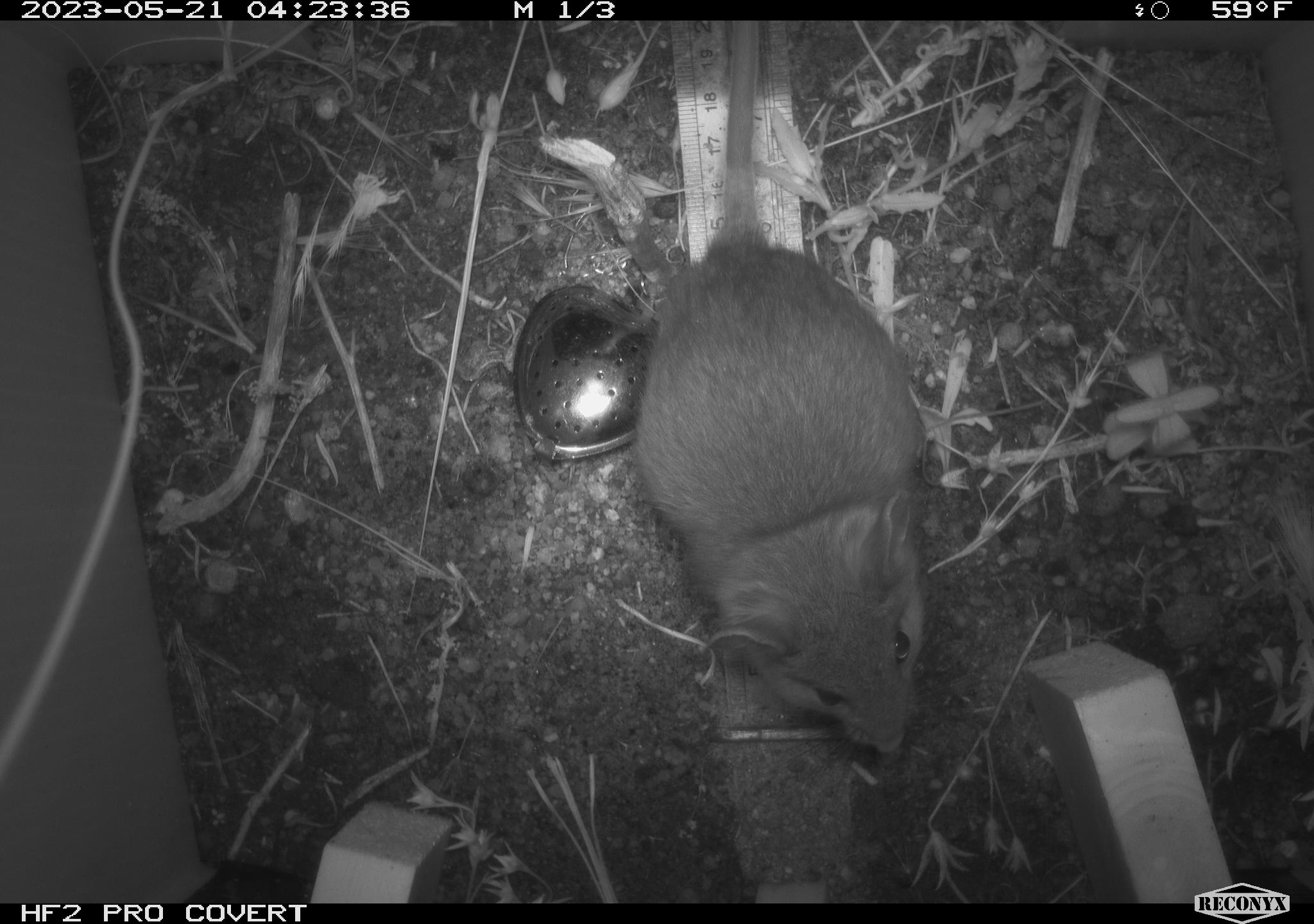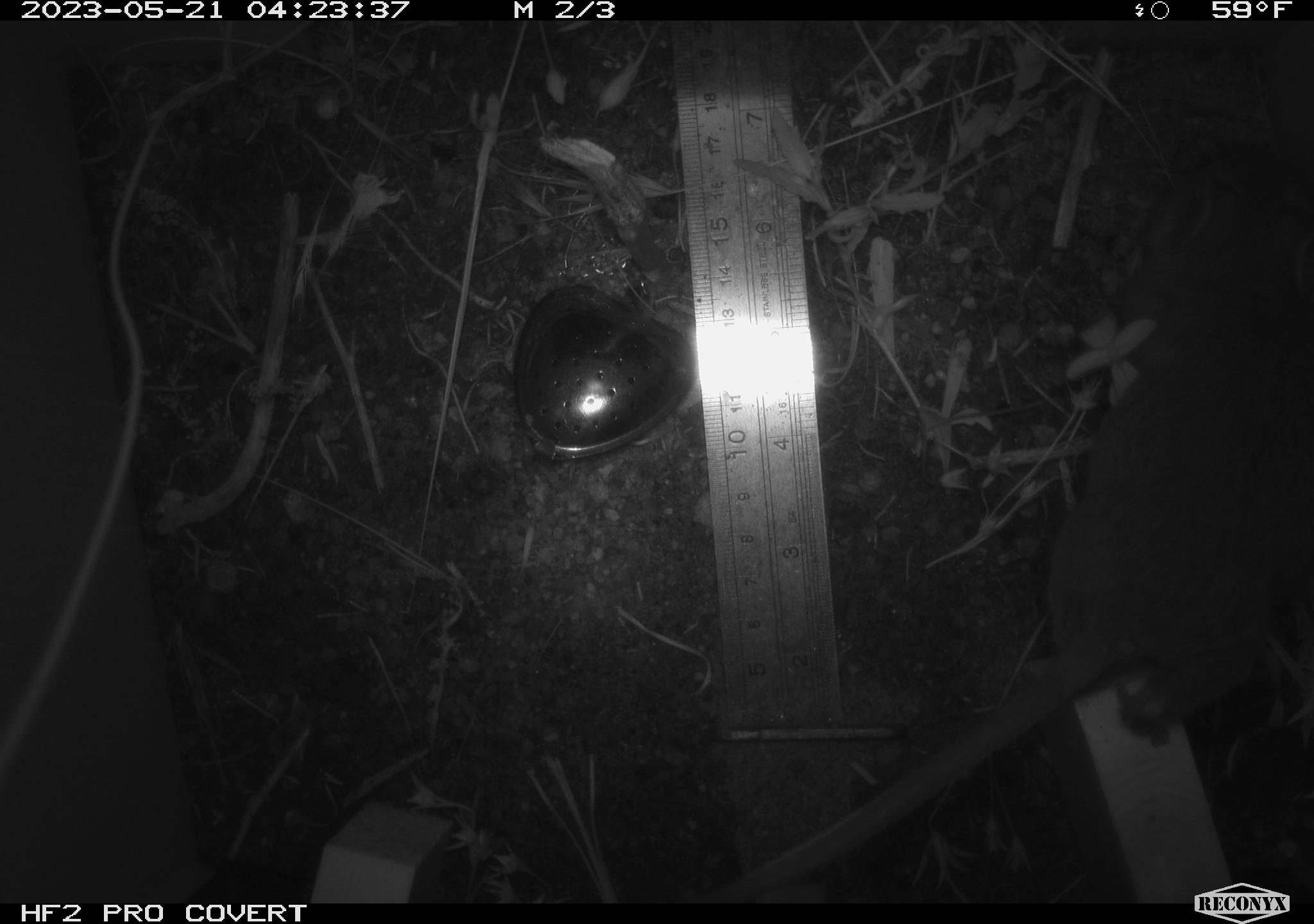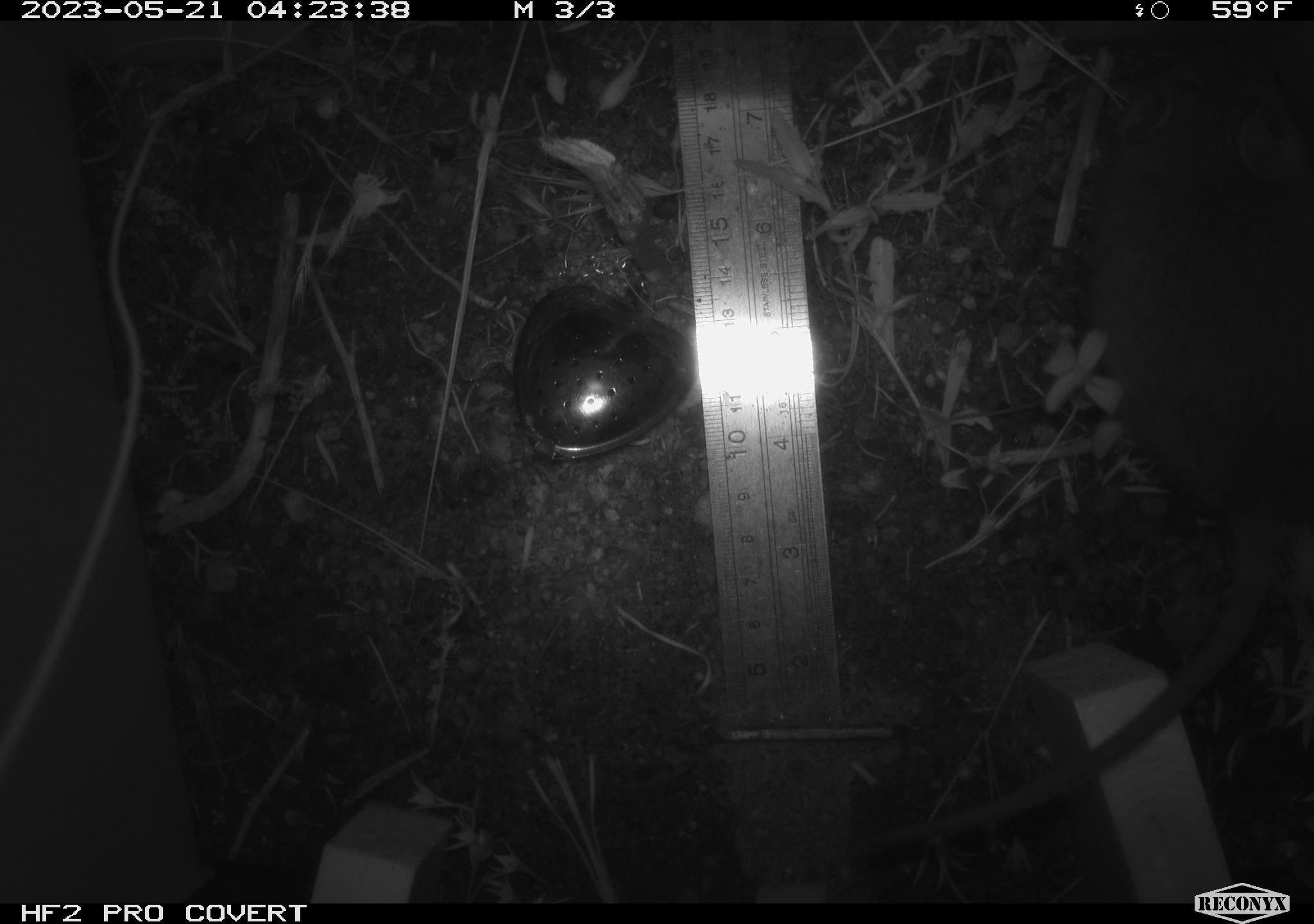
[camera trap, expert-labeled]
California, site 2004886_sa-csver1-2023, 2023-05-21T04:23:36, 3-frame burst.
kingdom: Animalia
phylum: Chordata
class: Mammalia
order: Rodentia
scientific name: Rodentia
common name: mouse species